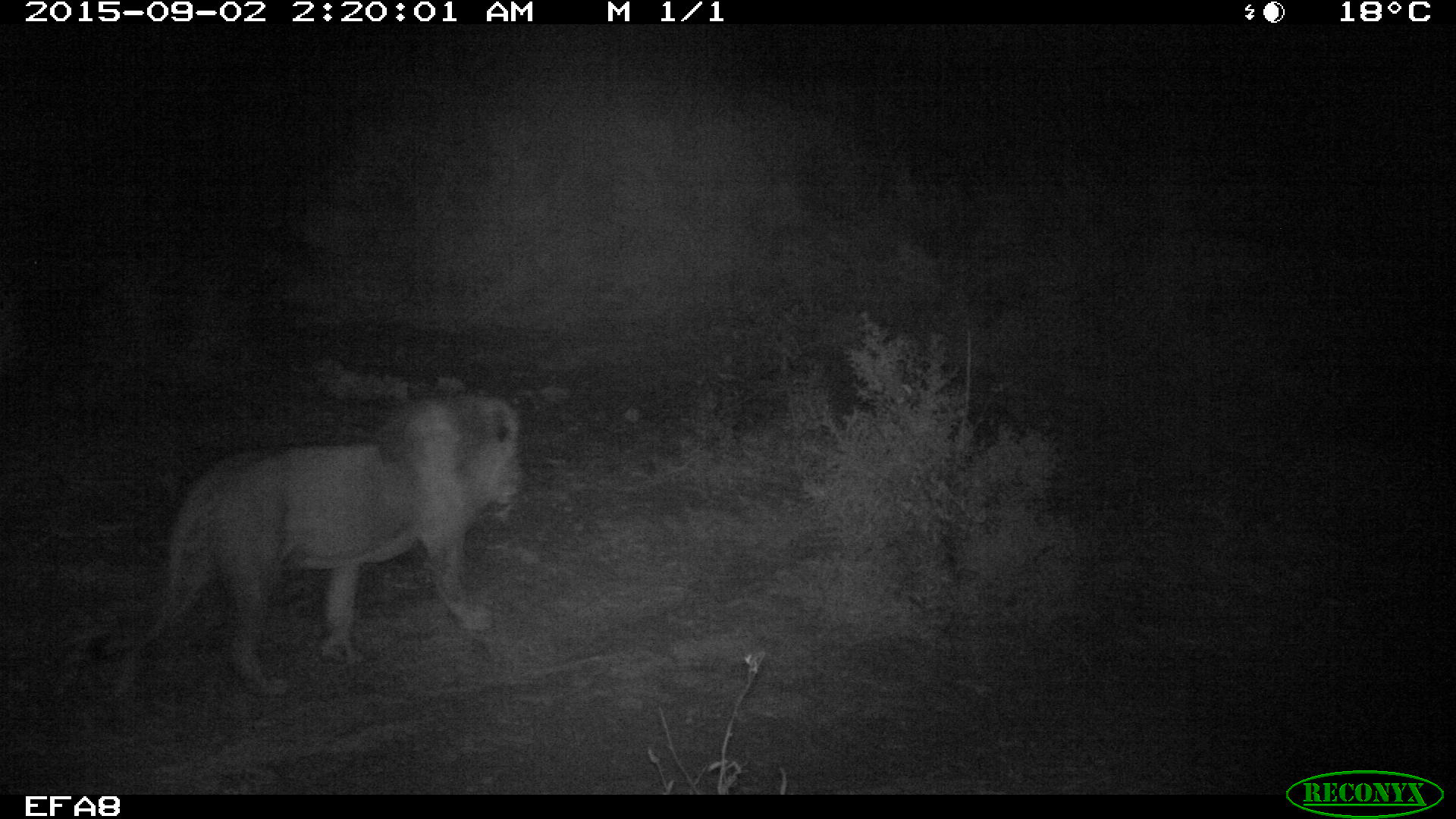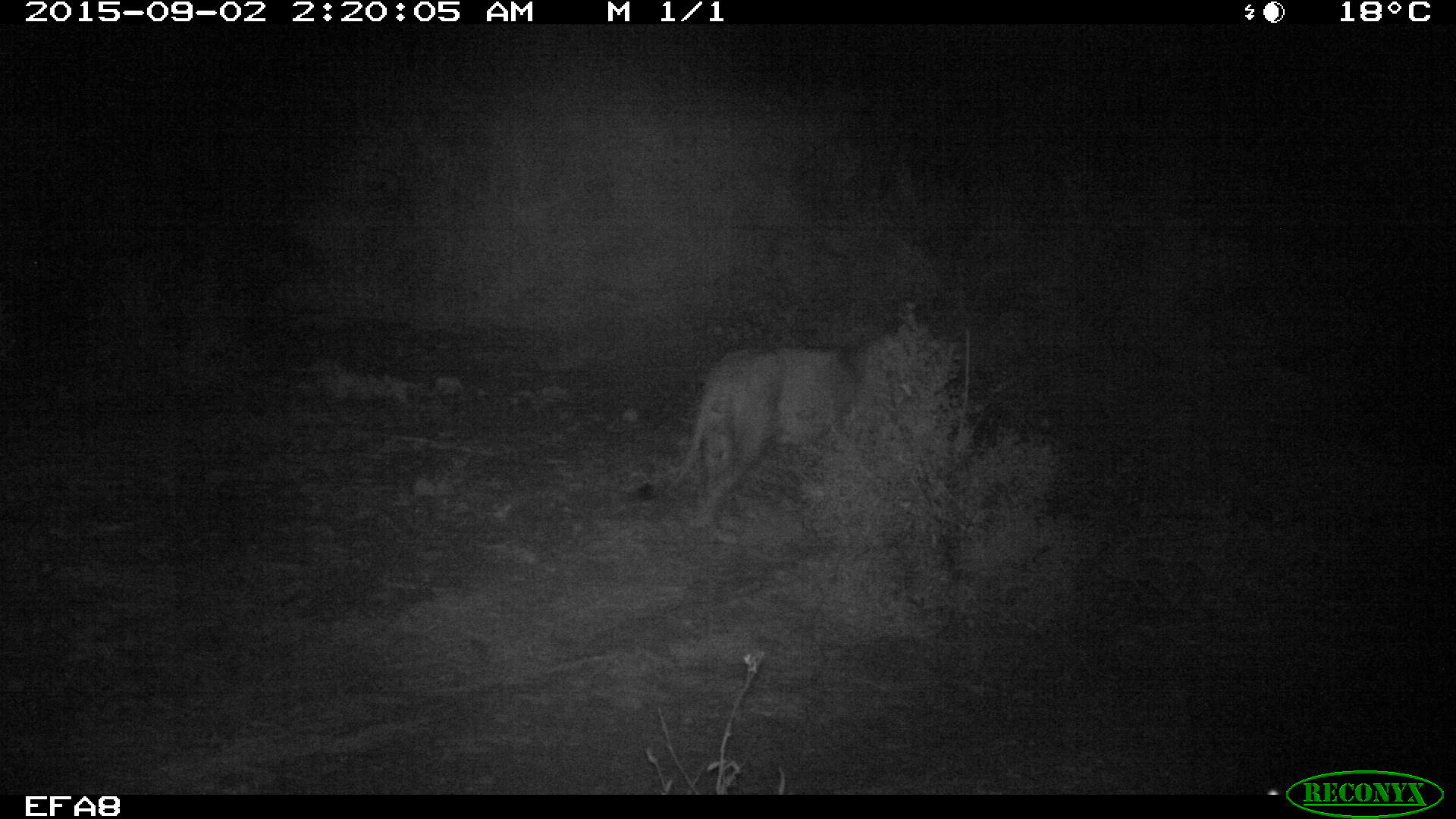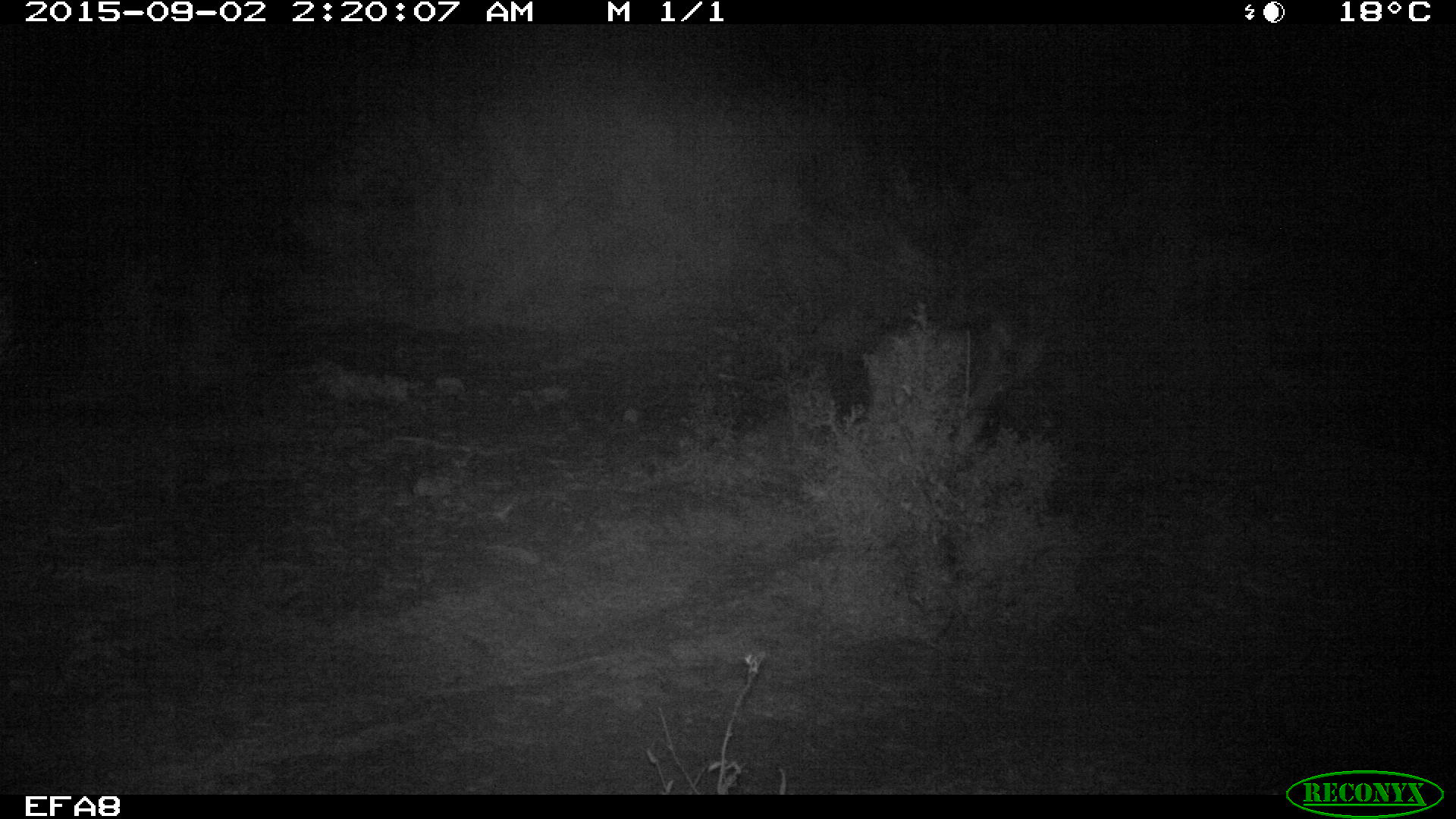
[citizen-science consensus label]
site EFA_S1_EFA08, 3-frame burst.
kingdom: Animalia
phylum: Chordata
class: Mammalia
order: Carnivora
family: Felidae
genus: Panthera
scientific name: Panthera leo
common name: lion male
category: lionmale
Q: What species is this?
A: Lionmale (lion male) (Panthera leo).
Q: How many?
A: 1.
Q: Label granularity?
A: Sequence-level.